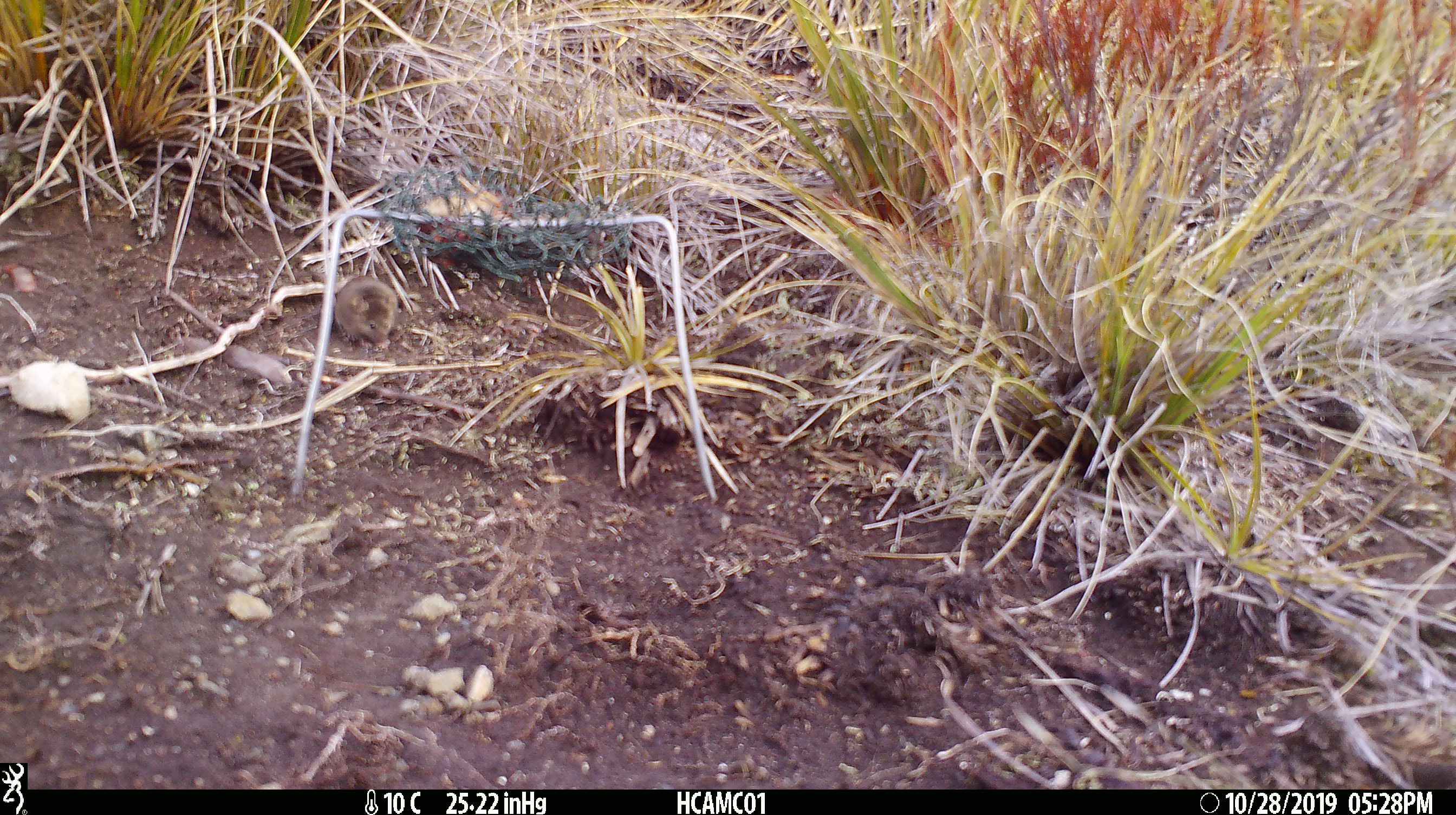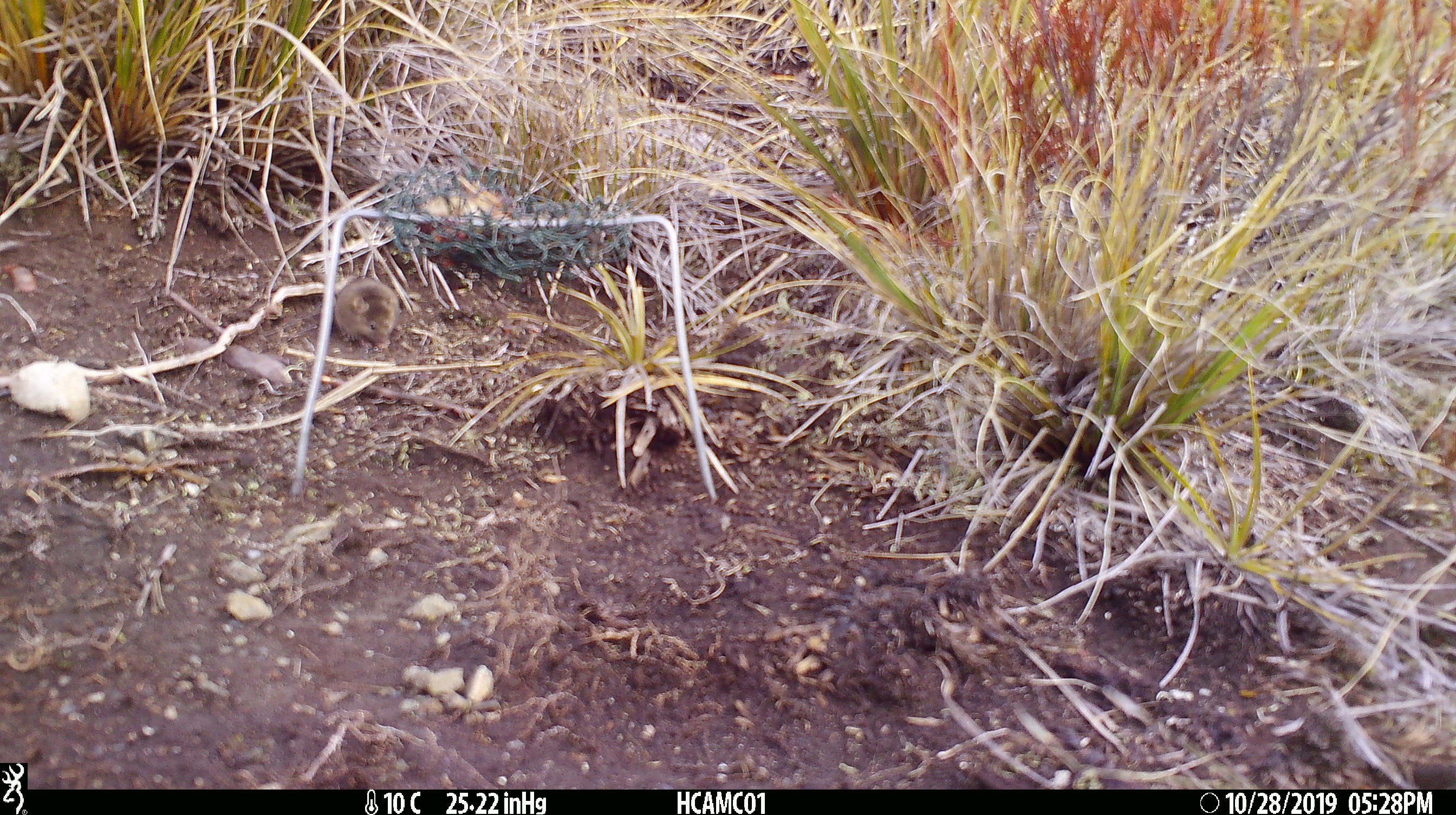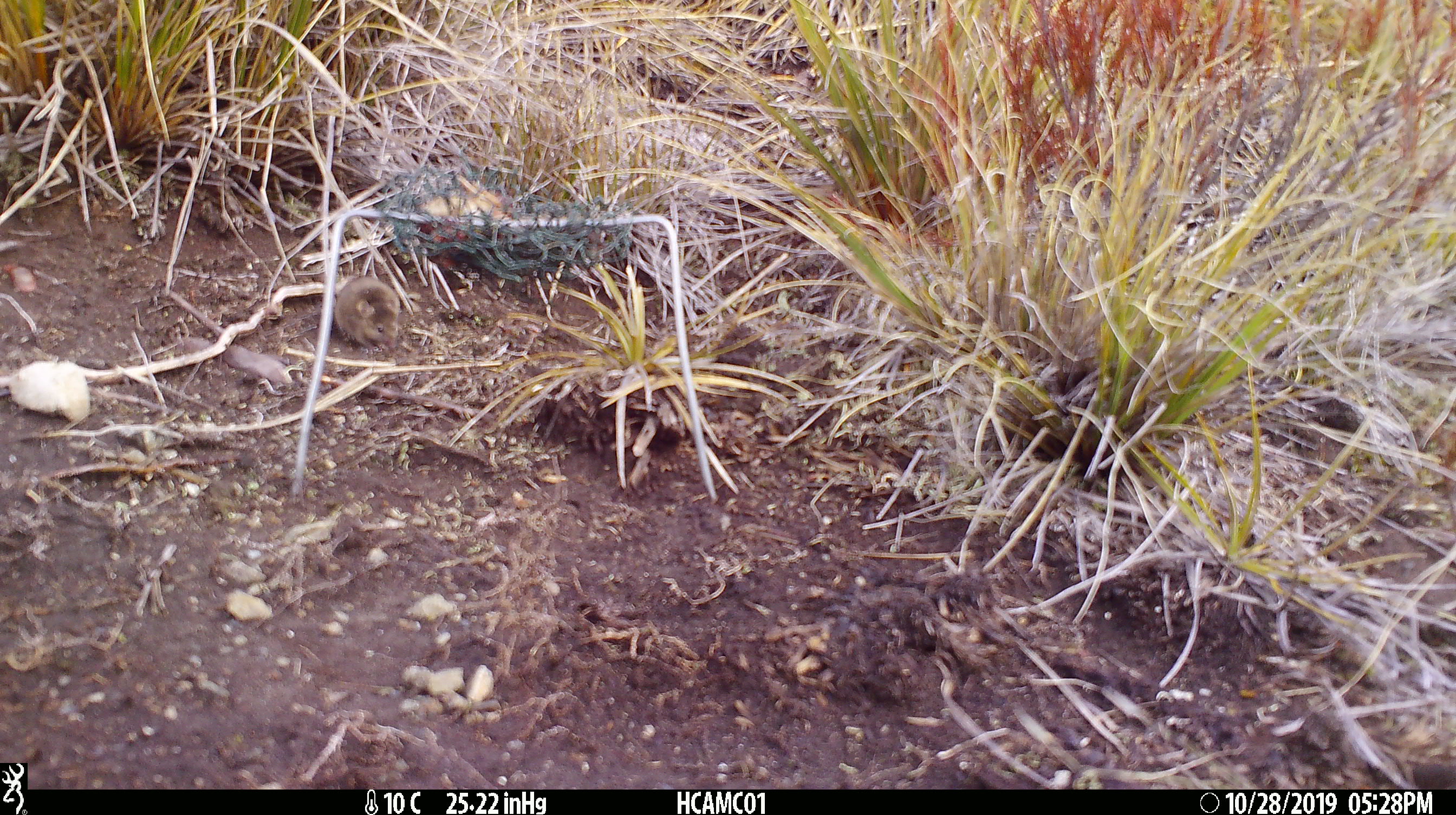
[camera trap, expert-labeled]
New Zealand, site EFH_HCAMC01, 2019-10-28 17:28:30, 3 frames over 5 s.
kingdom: Animalia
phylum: Chordata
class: Mammalia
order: Rodentia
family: Muridae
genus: Mus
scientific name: Mus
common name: mouse